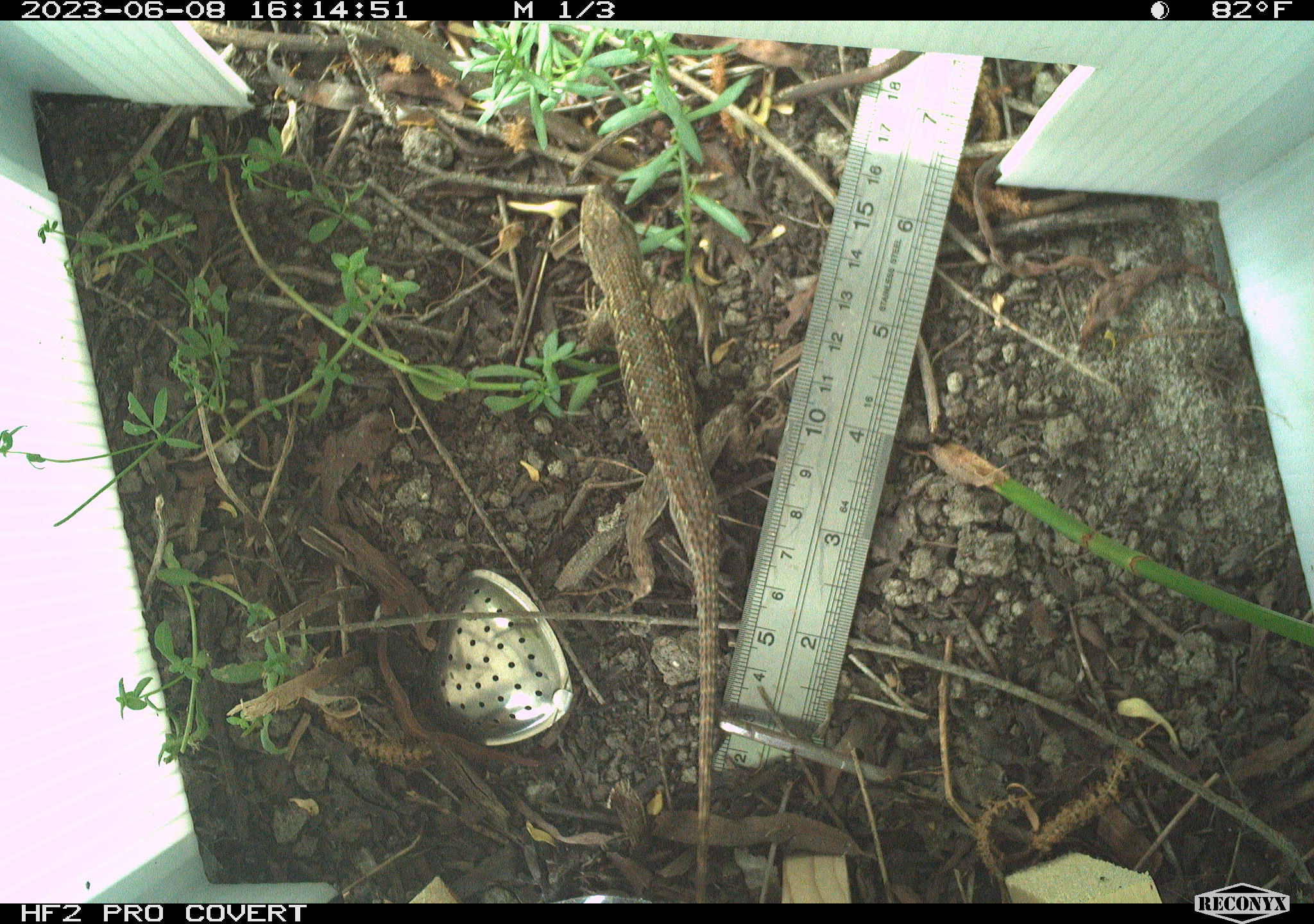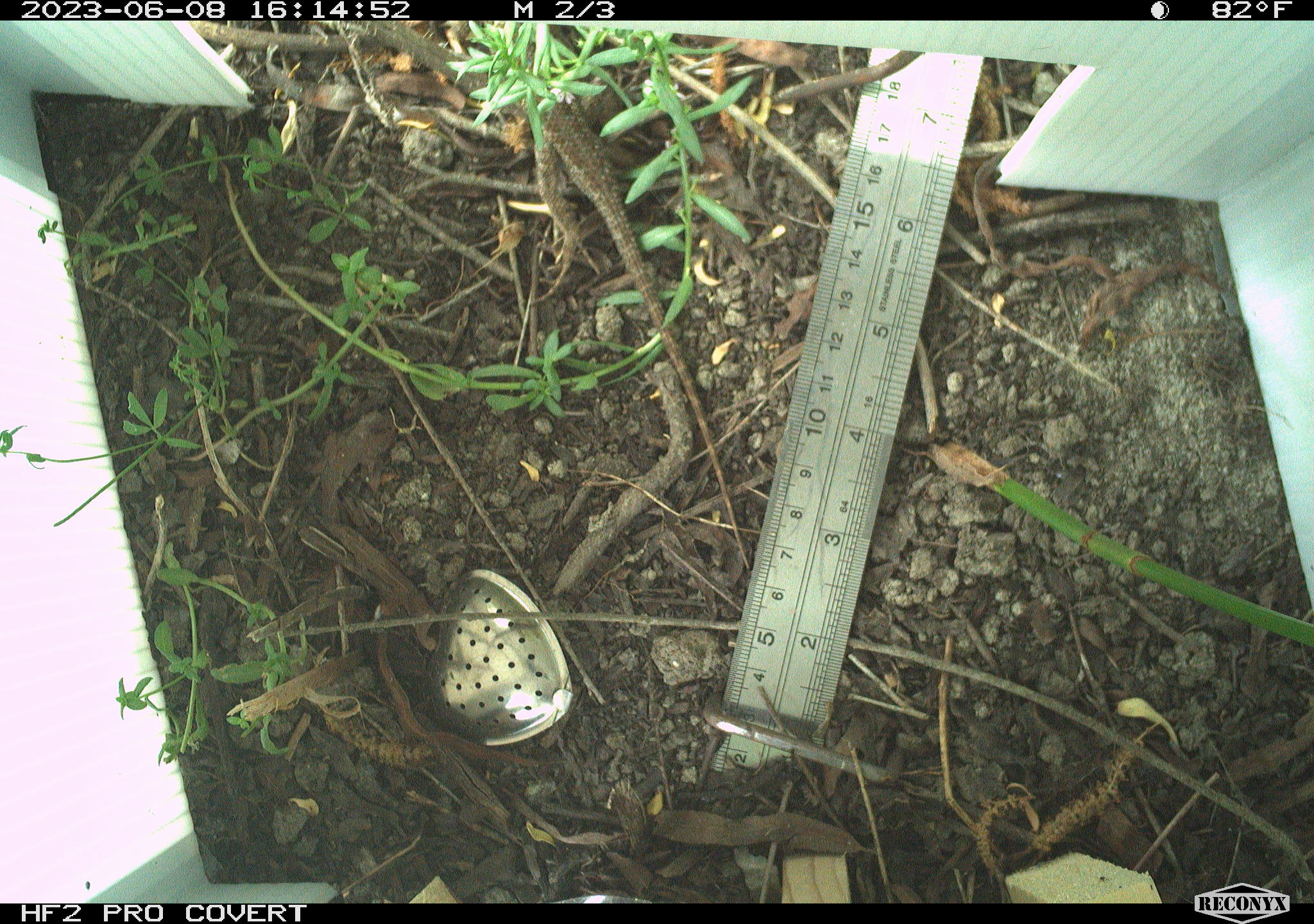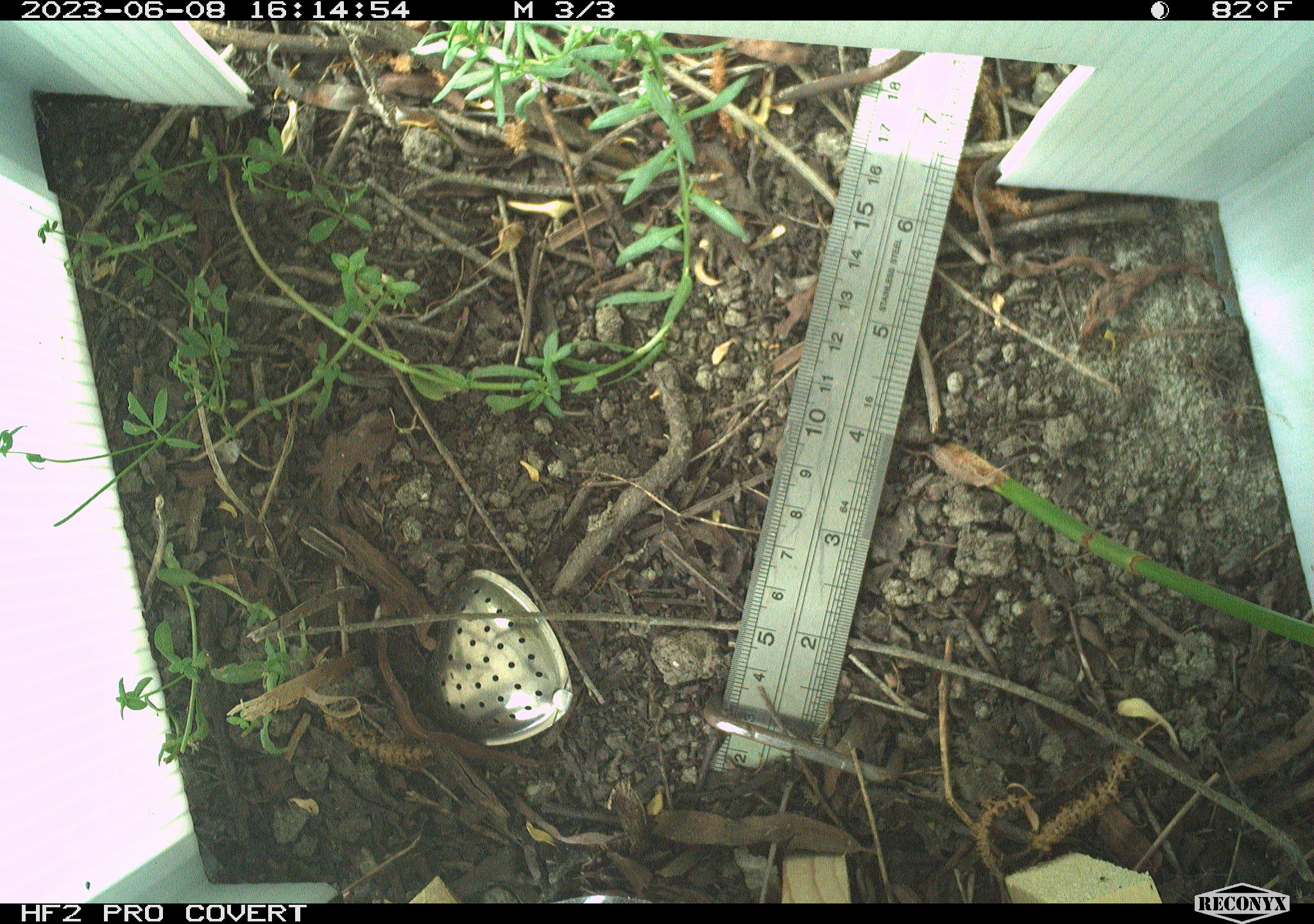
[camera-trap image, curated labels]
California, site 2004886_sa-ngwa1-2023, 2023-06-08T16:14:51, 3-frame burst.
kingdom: Animalia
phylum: Chordata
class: Reptilia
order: Squamata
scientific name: Squamata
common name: lizards and snakes